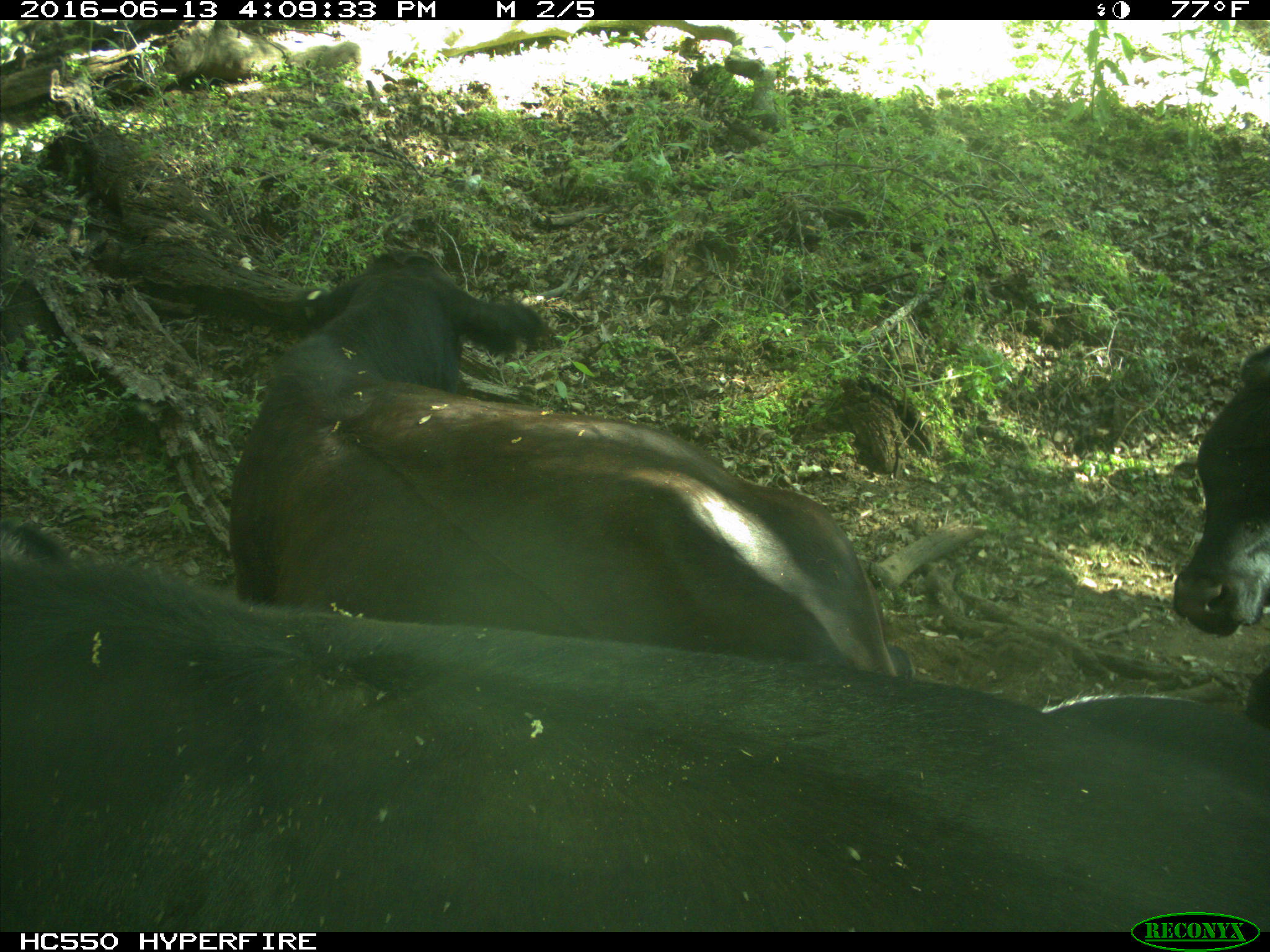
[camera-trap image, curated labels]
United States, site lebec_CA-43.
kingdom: Animalia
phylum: Chordata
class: Mammalia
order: Artiodactyla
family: Bovidae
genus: Bos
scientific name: Bos taurus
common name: domestic cow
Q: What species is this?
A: Bos taurus (domestic cow).